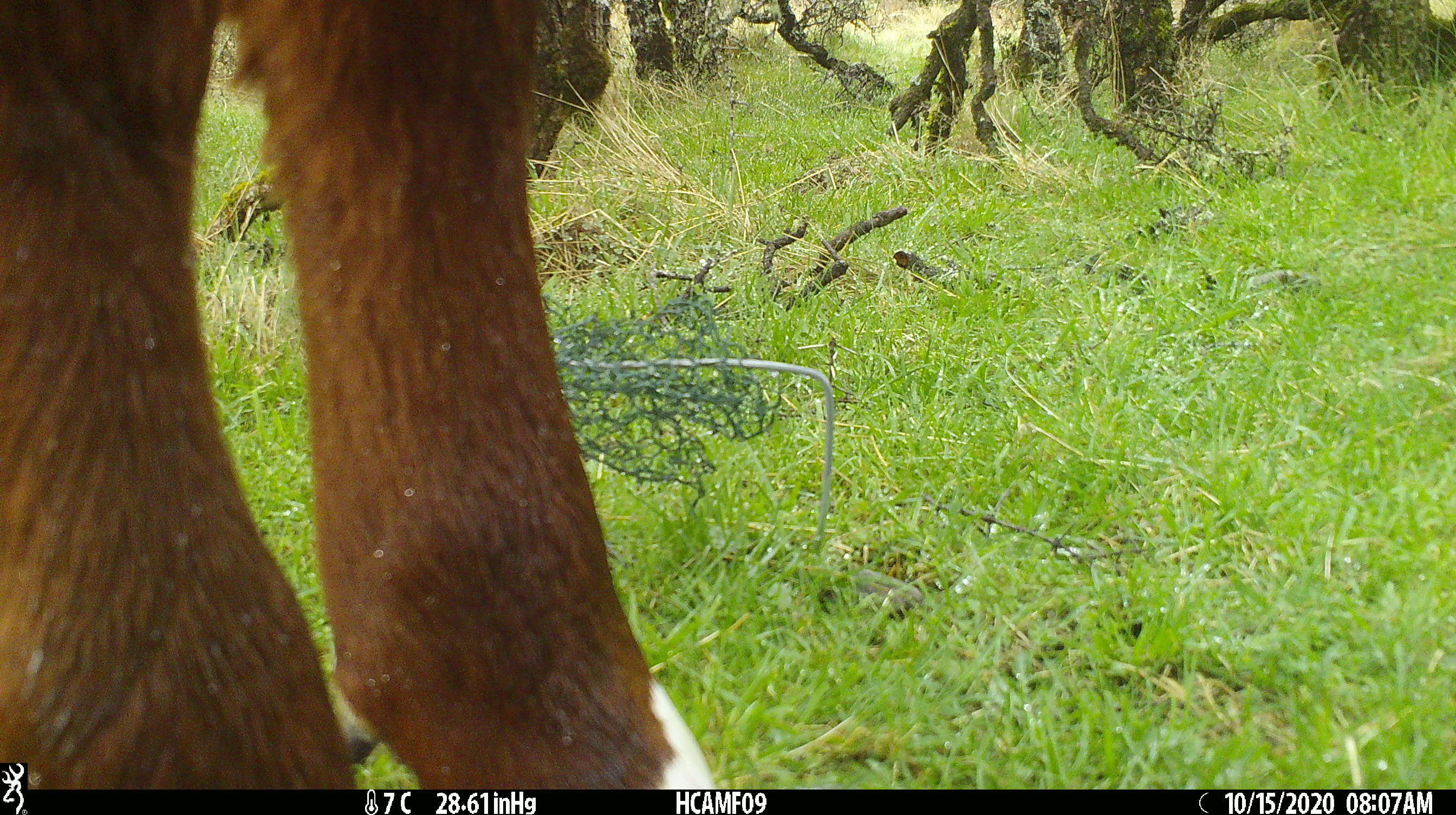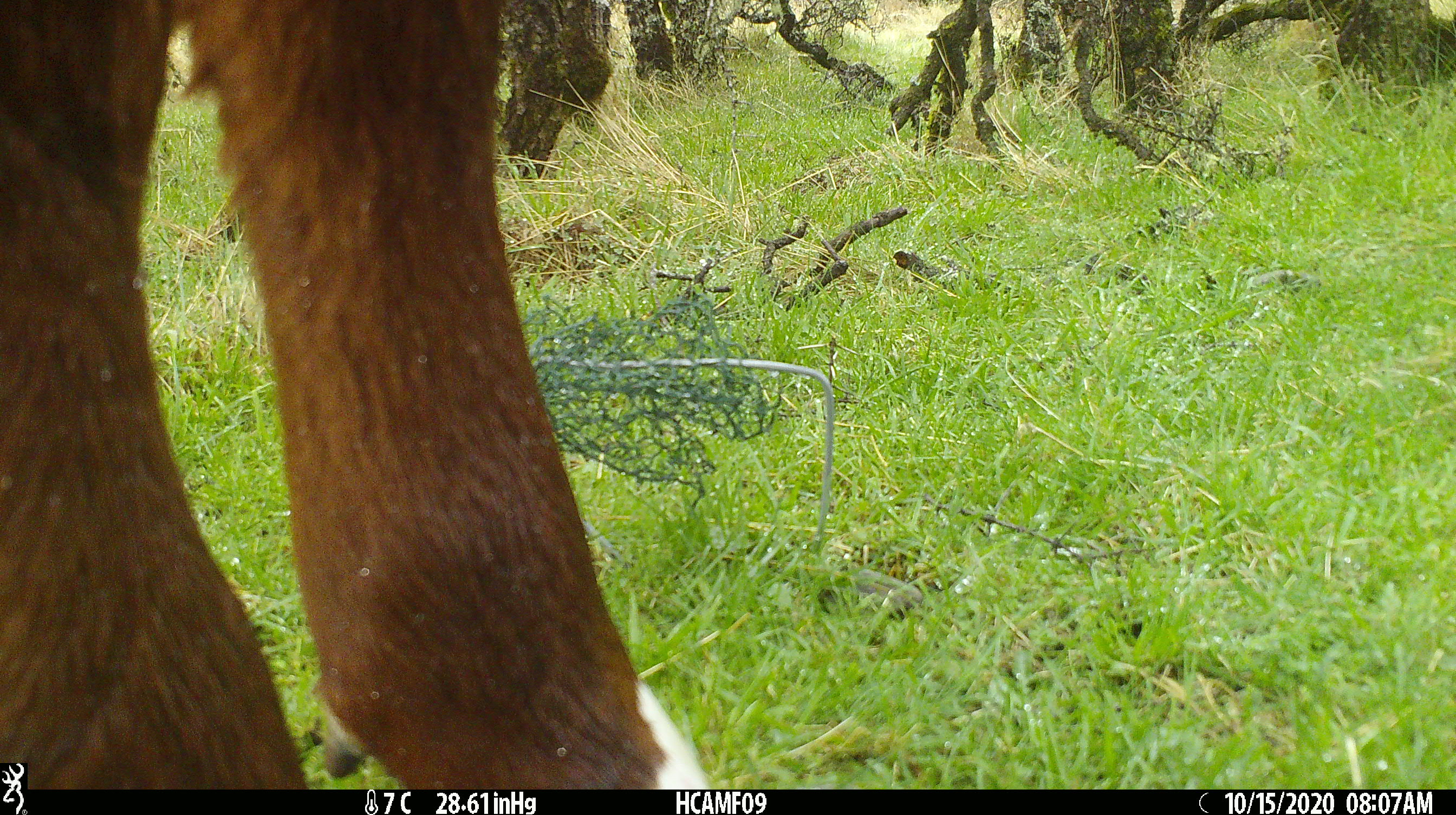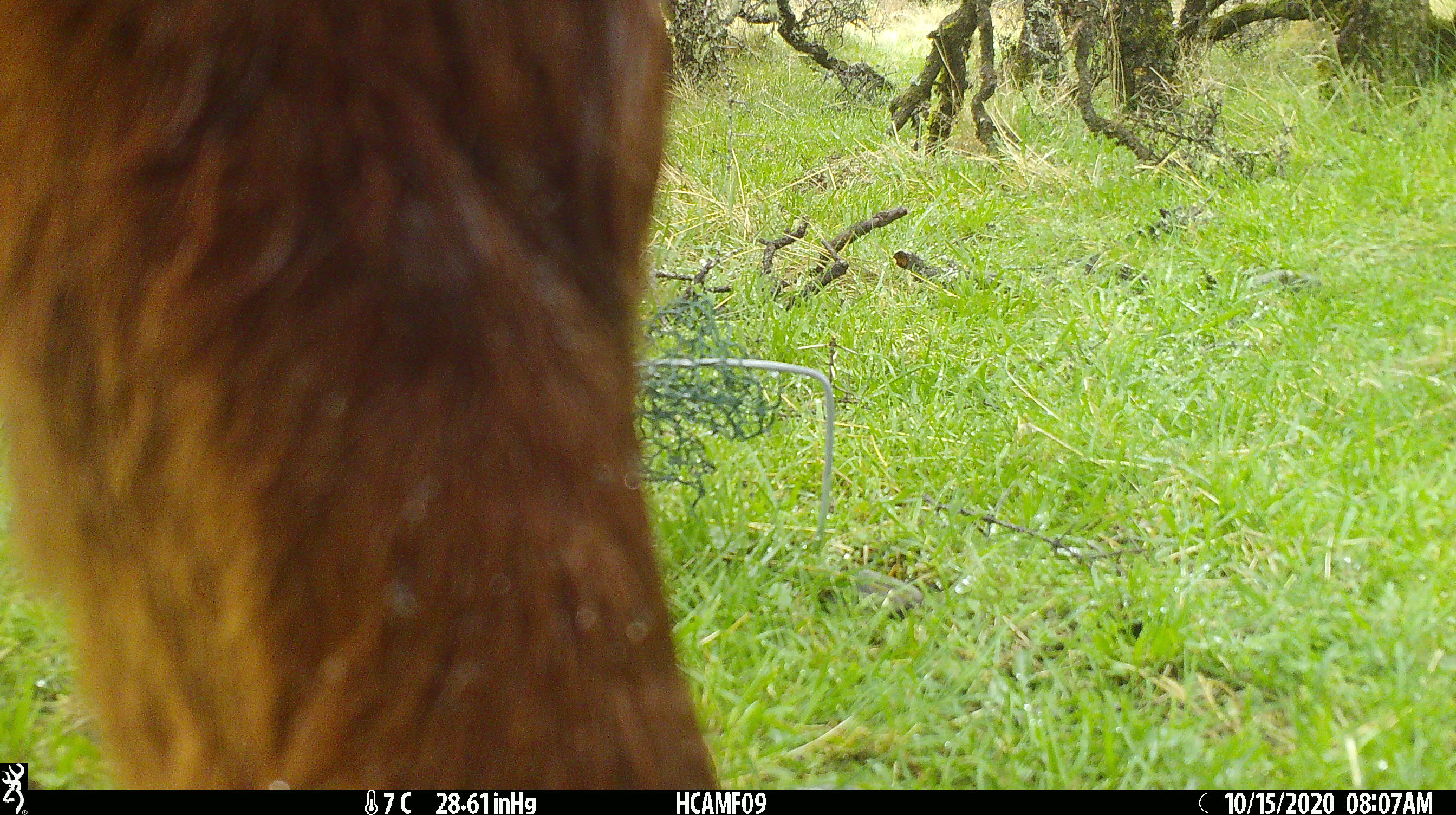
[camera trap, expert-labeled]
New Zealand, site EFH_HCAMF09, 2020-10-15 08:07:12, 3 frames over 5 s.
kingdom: Animalia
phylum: Chordata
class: Mammalia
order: Artiodactyla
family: Bovidae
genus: Bos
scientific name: Bos taurus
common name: domestic cow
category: cow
Cow (domestic cow) (Bos taurus).